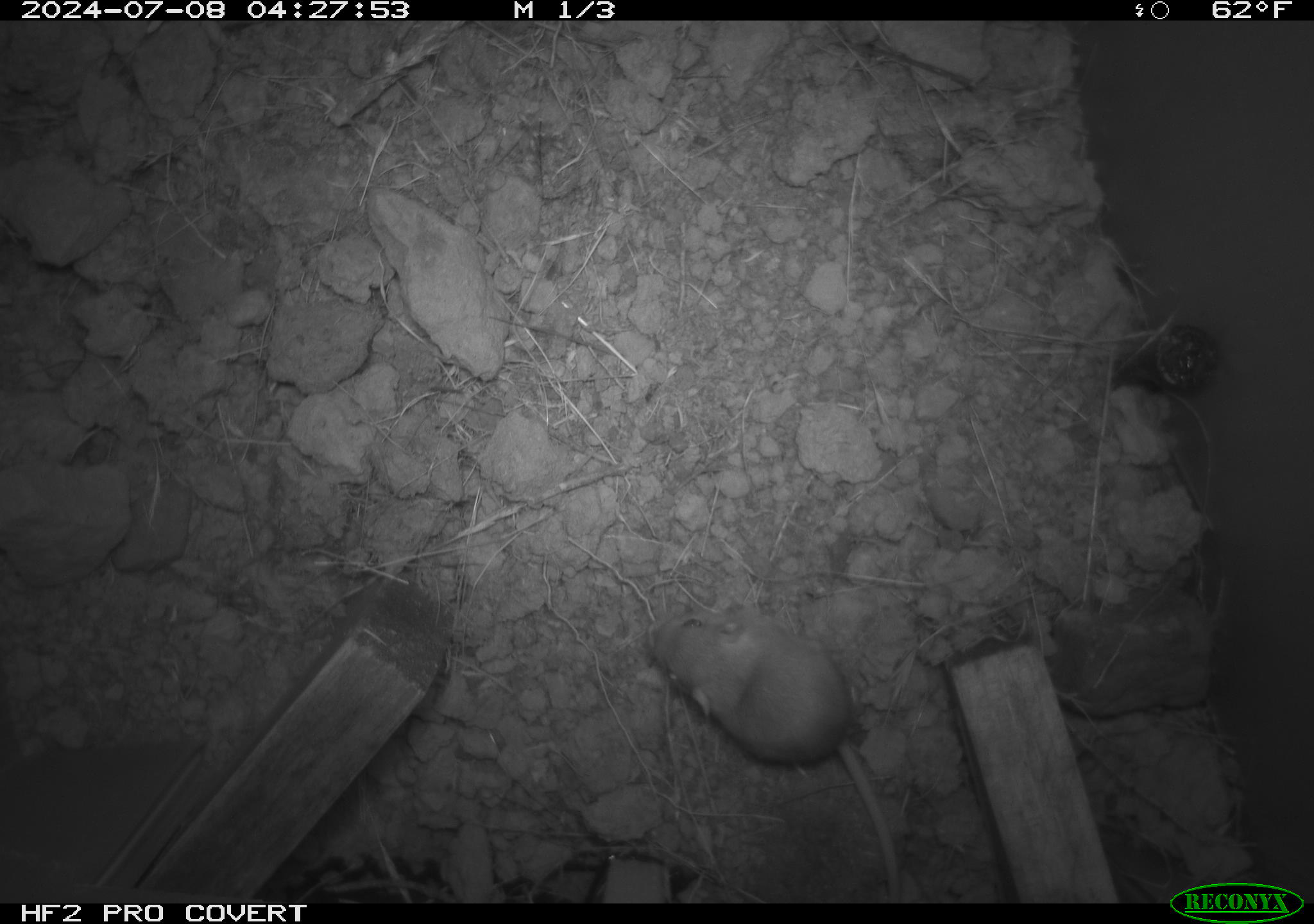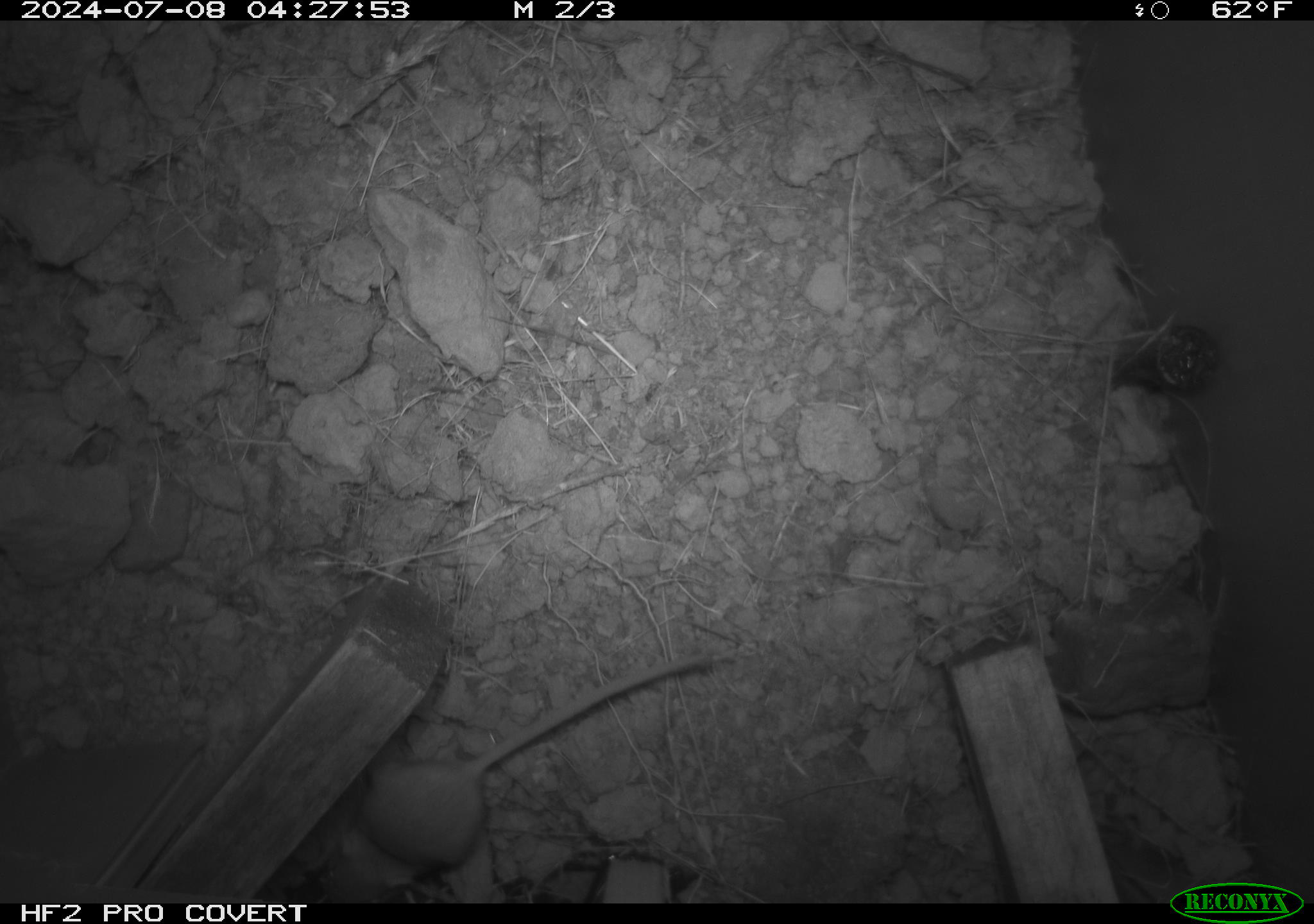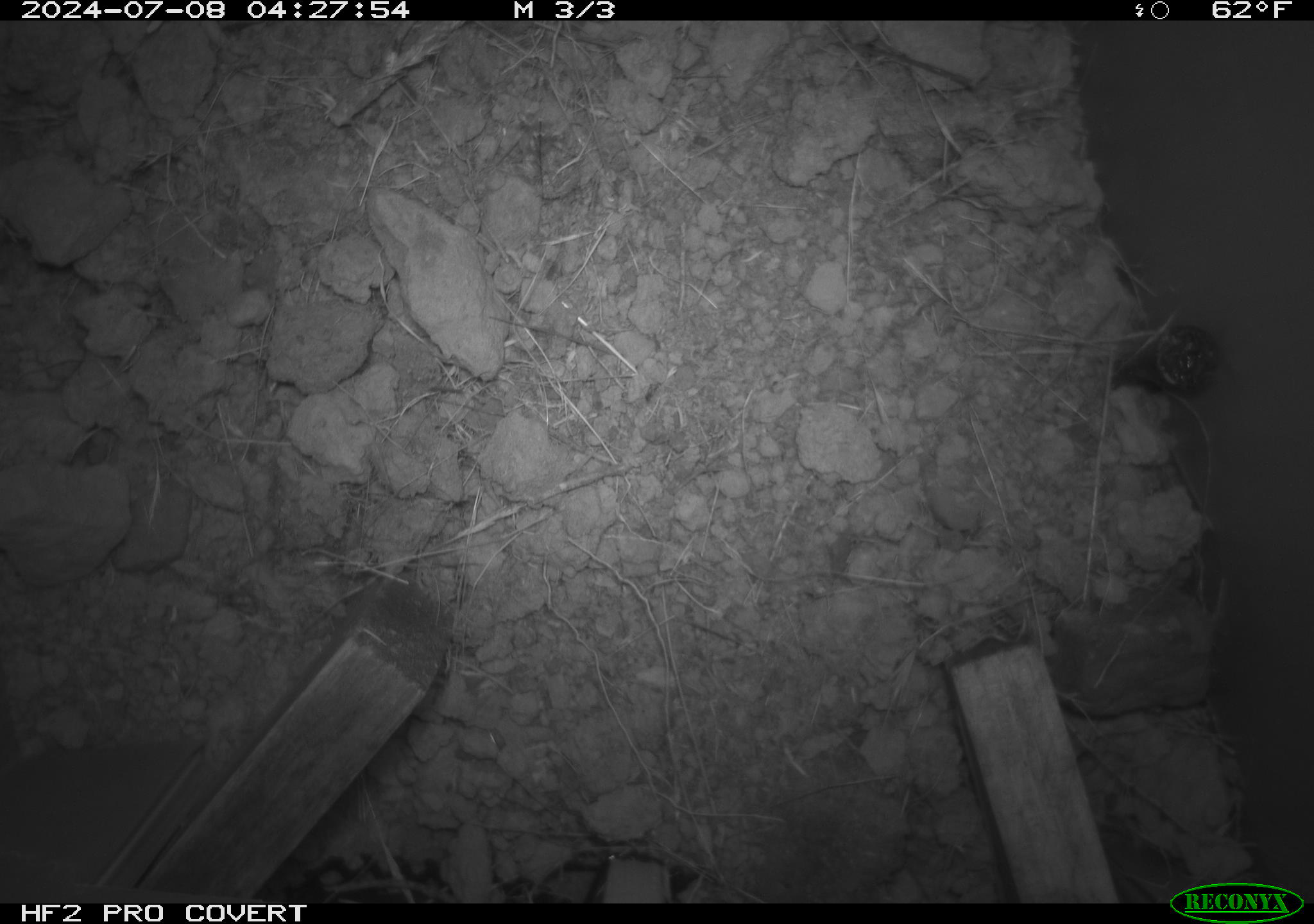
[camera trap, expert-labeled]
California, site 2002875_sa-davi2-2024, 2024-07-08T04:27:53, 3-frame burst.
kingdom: Animalia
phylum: Chordata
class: Mammalia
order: Rodentia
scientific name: Rodentia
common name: mouse species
Mouse species (Rodentia).